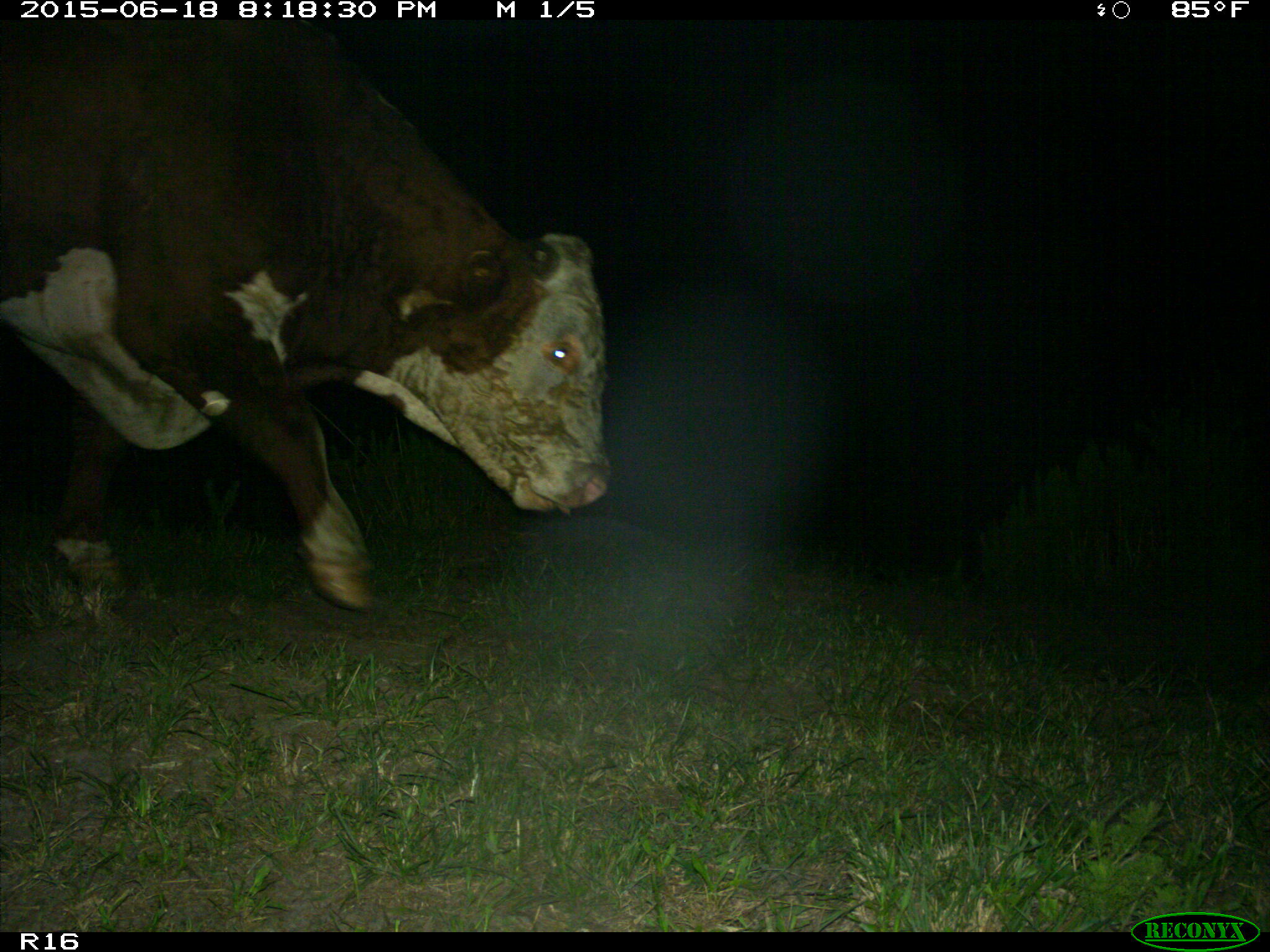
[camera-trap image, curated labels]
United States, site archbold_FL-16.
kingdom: Animalia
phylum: Chordata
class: Mammalia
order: Artiodactyla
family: Bovidae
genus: Bos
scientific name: Bos taurus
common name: domestic cow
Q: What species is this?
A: Bos taurus (domestic cow).